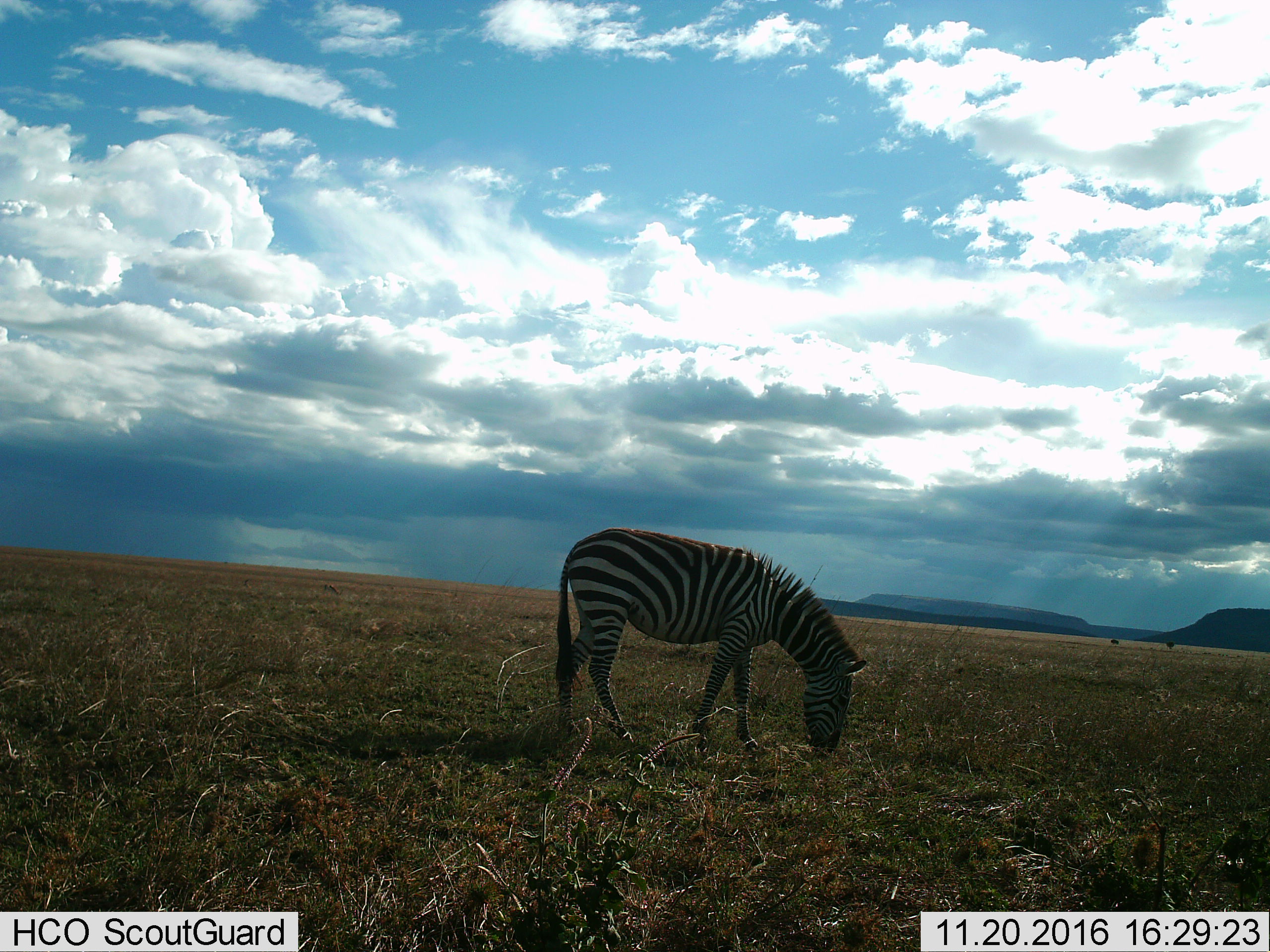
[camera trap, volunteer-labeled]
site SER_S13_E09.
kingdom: Animalia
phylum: Chordata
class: Mammalia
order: Perissodactyla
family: Equidae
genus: Equus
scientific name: Equus quagga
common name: plains zebra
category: zebraplains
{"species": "zebraplains (plains zebra) (Equus quagga)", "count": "1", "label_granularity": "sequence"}